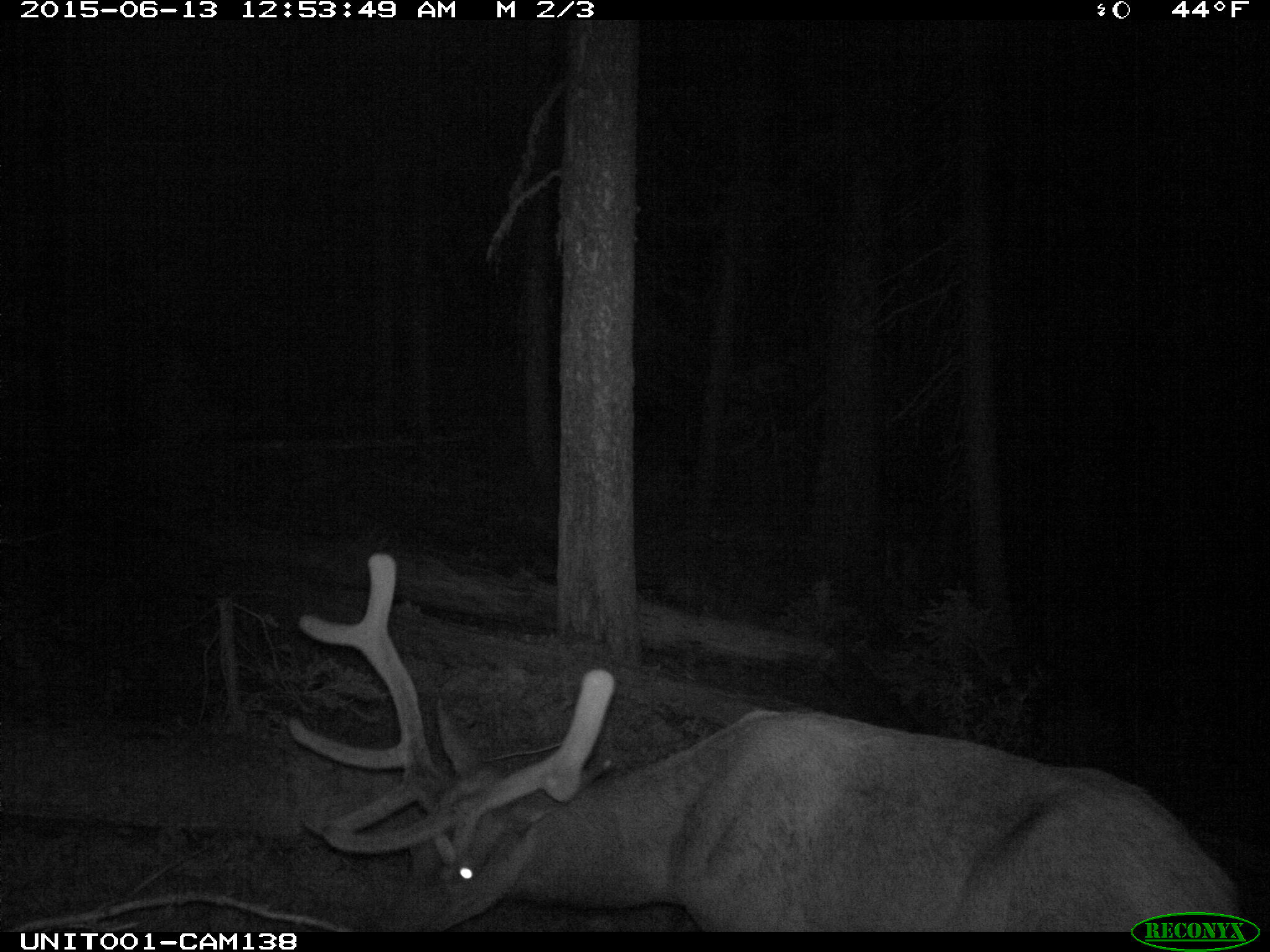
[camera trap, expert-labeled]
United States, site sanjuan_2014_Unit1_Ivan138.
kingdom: Animalia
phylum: Chordata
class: Mammalia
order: Artiodactyla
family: Cervidae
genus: Cervus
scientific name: Cervus elaphus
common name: red deer